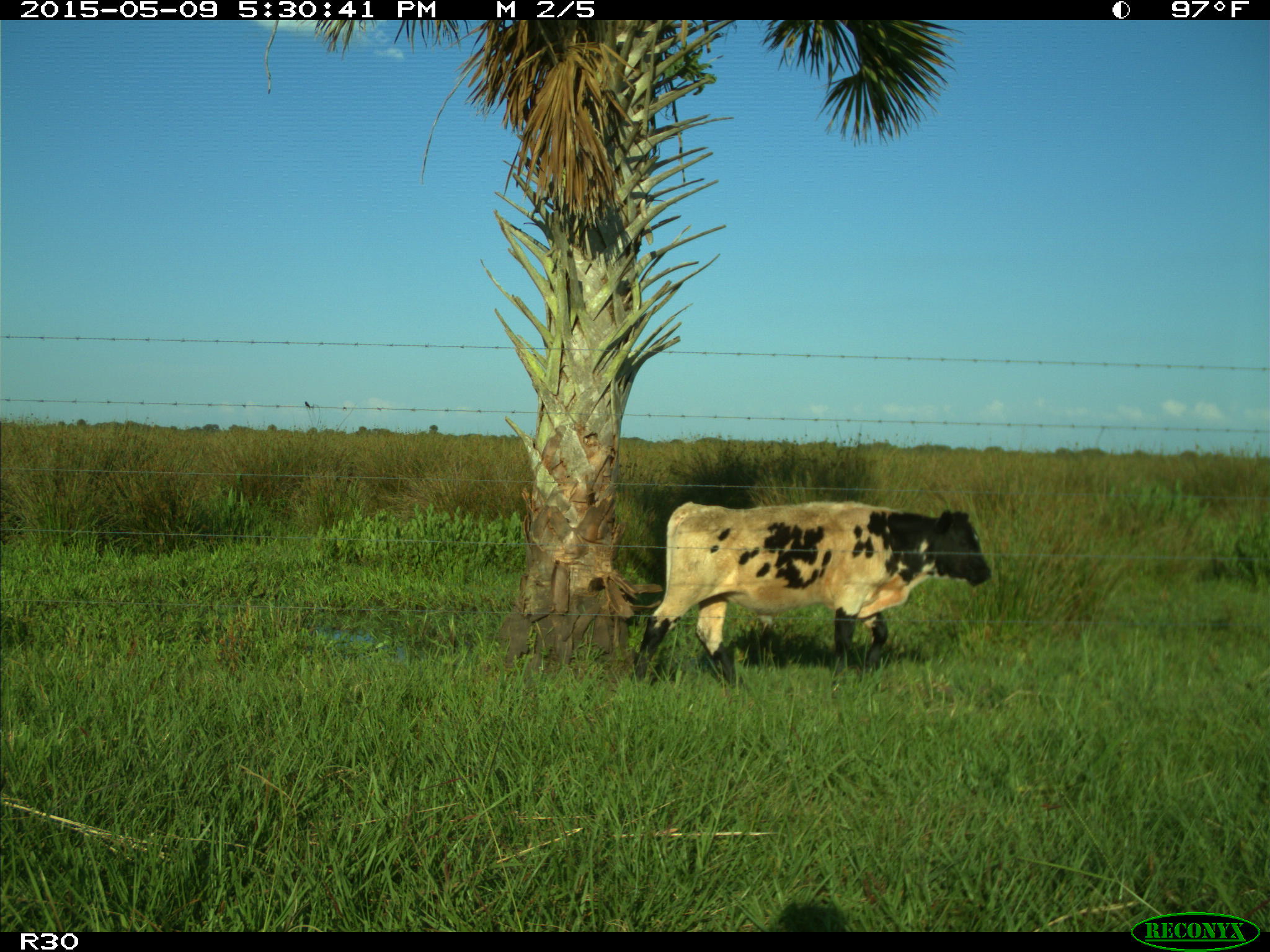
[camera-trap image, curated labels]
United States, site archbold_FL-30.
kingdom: Animalia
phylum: Chordata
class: Mammalia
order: Artiodactyla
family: Bovidae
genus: Bos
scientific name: Bos taurus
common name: domestic cow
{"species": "Bos taurus (domestic cow)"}